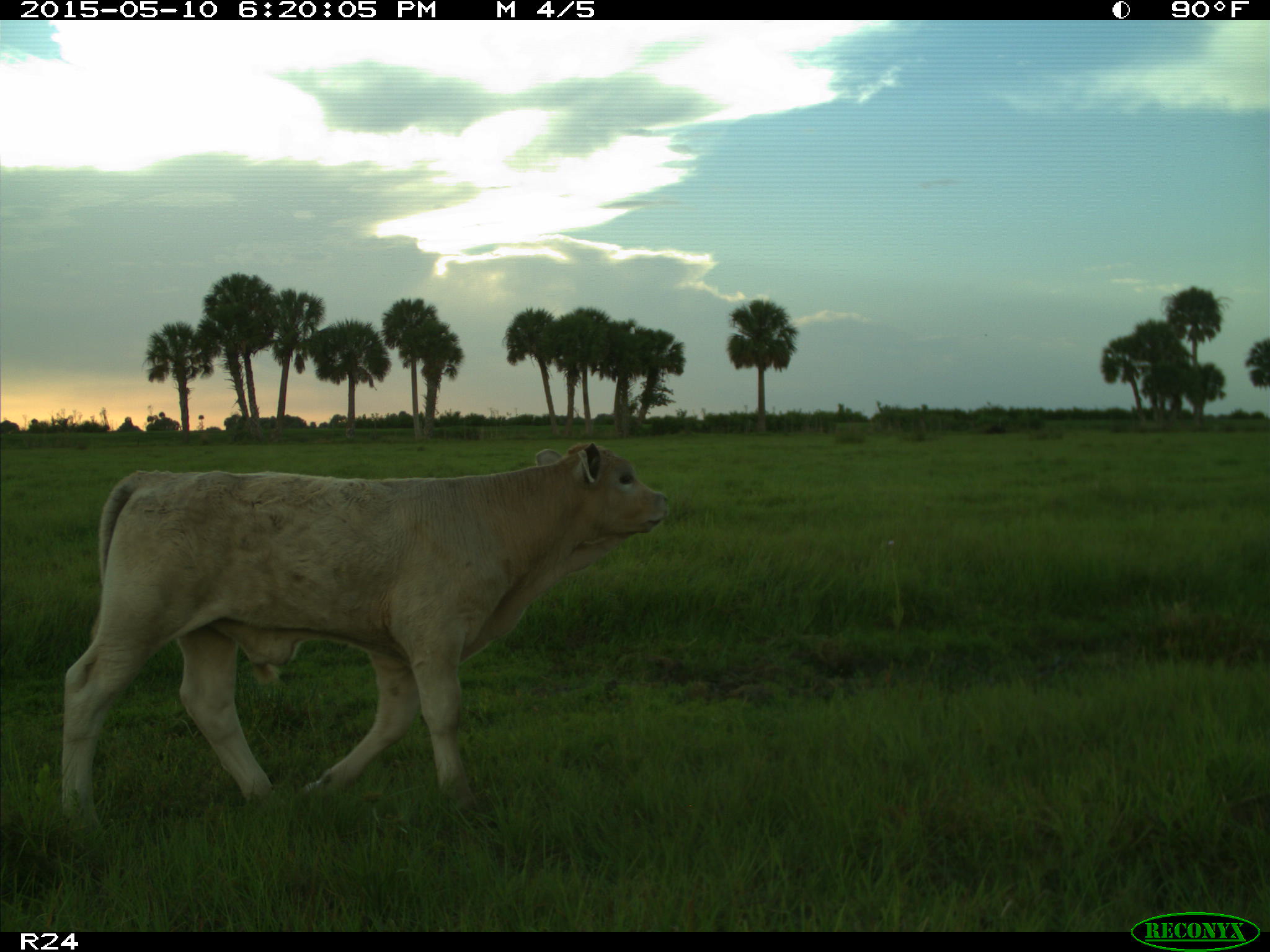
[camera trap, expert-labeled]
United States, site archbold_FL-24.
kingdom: Animalia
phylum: Chordata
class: Mammalia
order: Artiodactyla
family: Bovidae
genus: Bos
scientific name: Bos taurus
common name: domestic cow